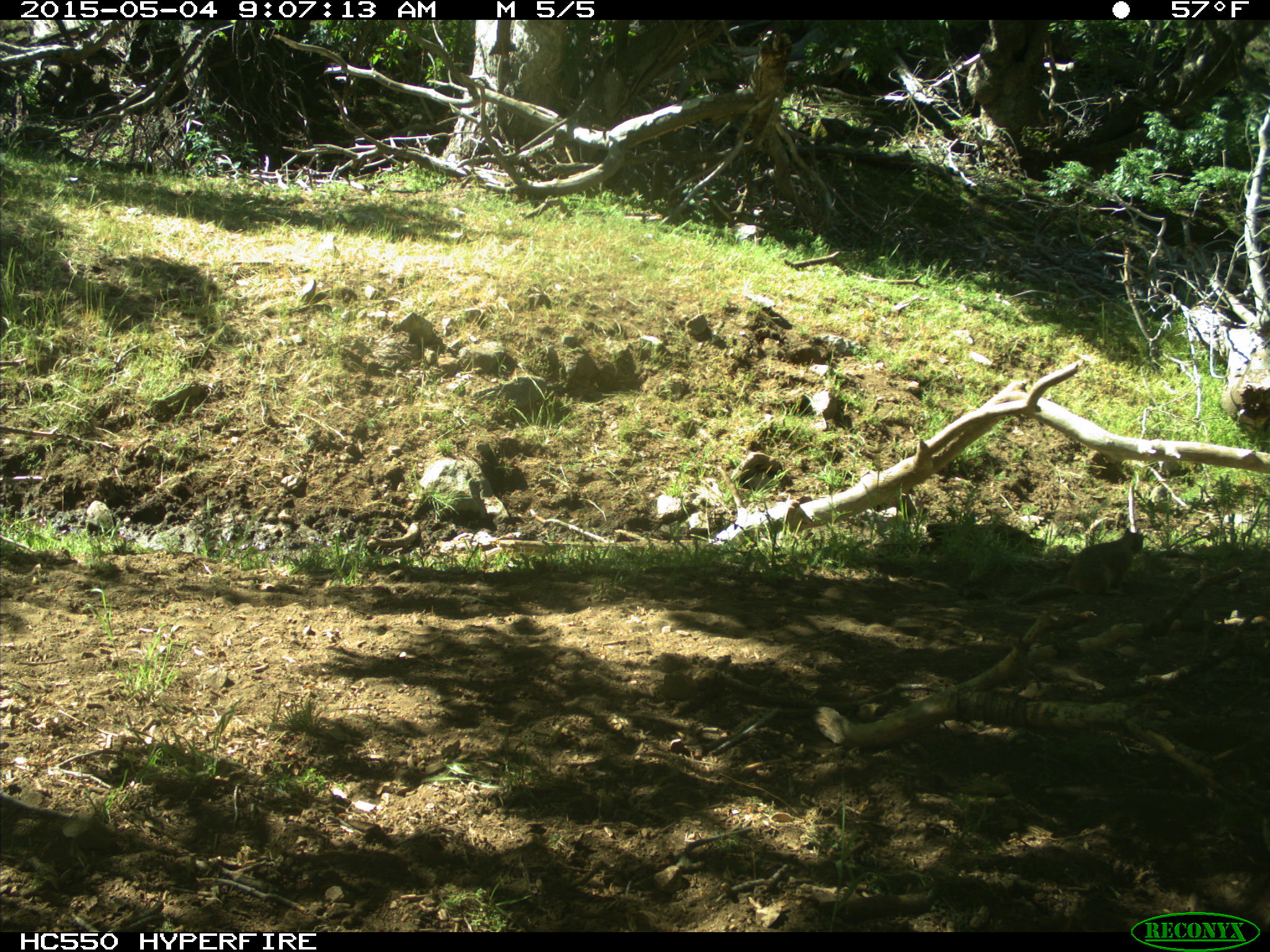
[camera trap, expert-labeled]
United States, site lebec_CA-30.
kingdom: Animalia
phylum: Chordata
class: Mammalia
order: Rodentia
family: Sciuridae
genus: Otospermophilus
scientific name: Otospermophilus beecheyi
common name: california ground squirrel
Otospermophilus beecheyi (california ground squirrel).